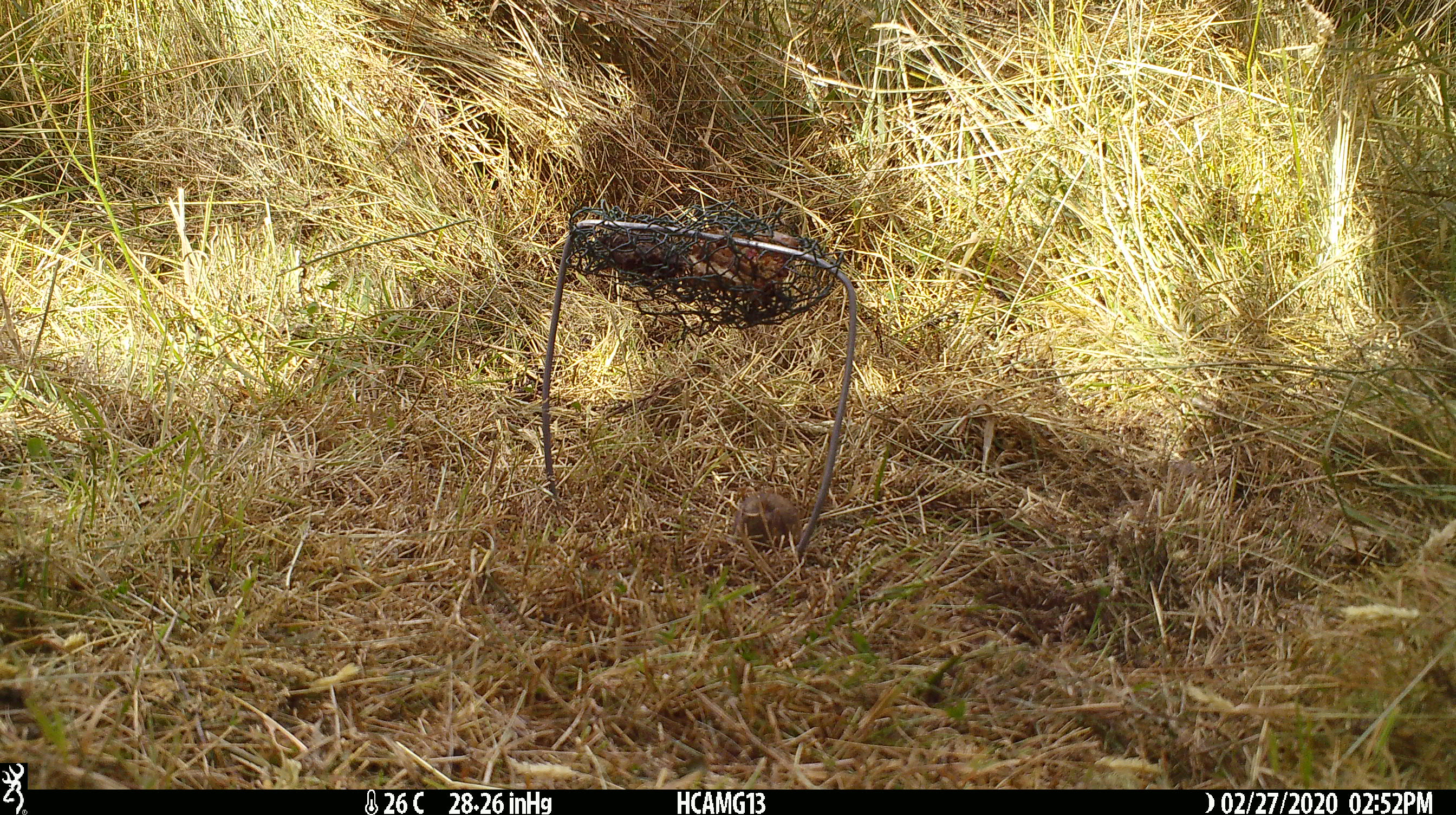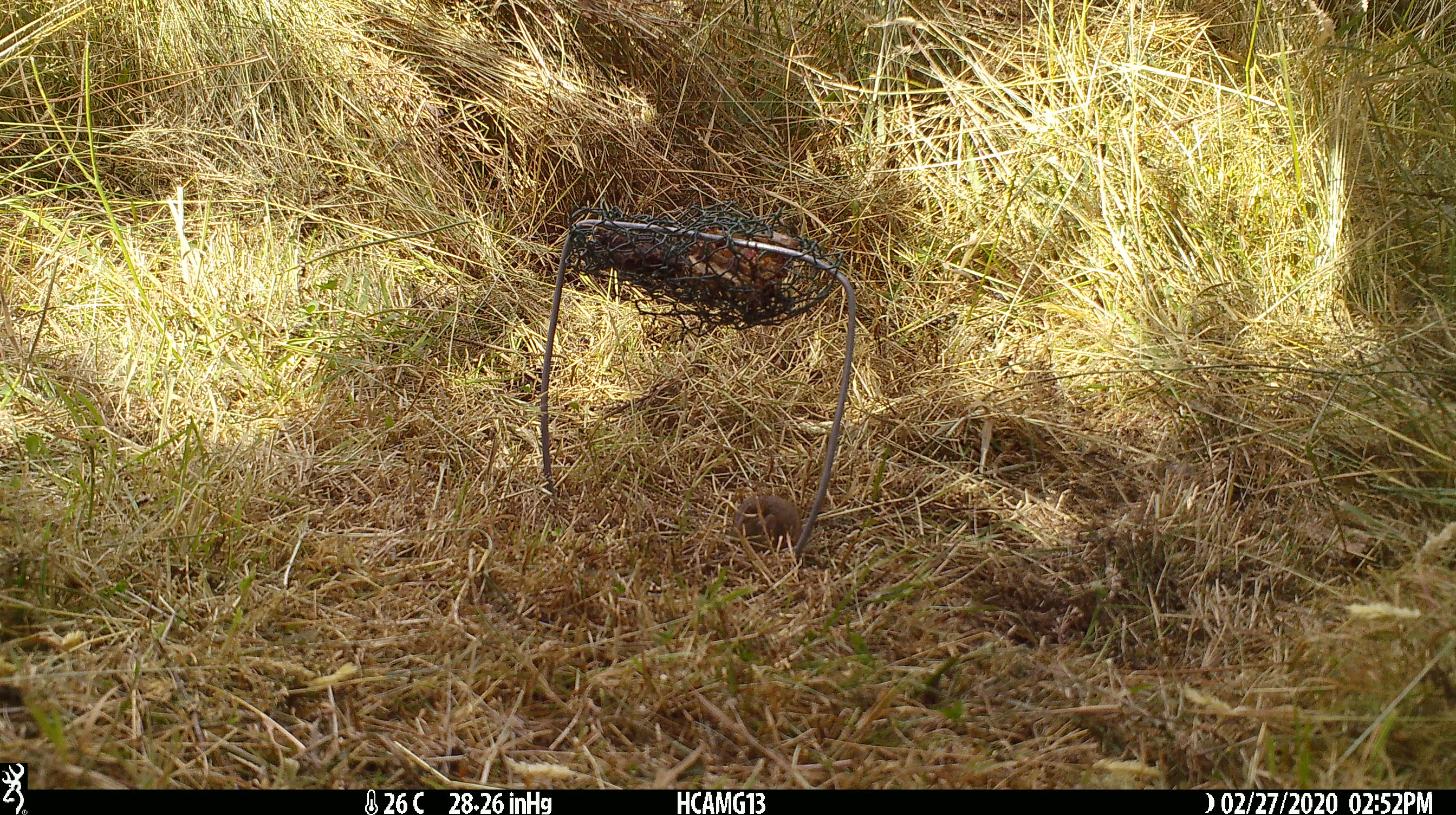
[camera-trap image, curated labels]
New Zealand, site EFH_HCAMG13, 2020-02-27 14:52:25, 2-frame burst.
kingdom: Animalia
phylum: Chordata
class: Mammalia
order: Rodentia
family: Muridae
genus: Mus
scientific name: Mus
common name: mouse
Mouse (Mus).